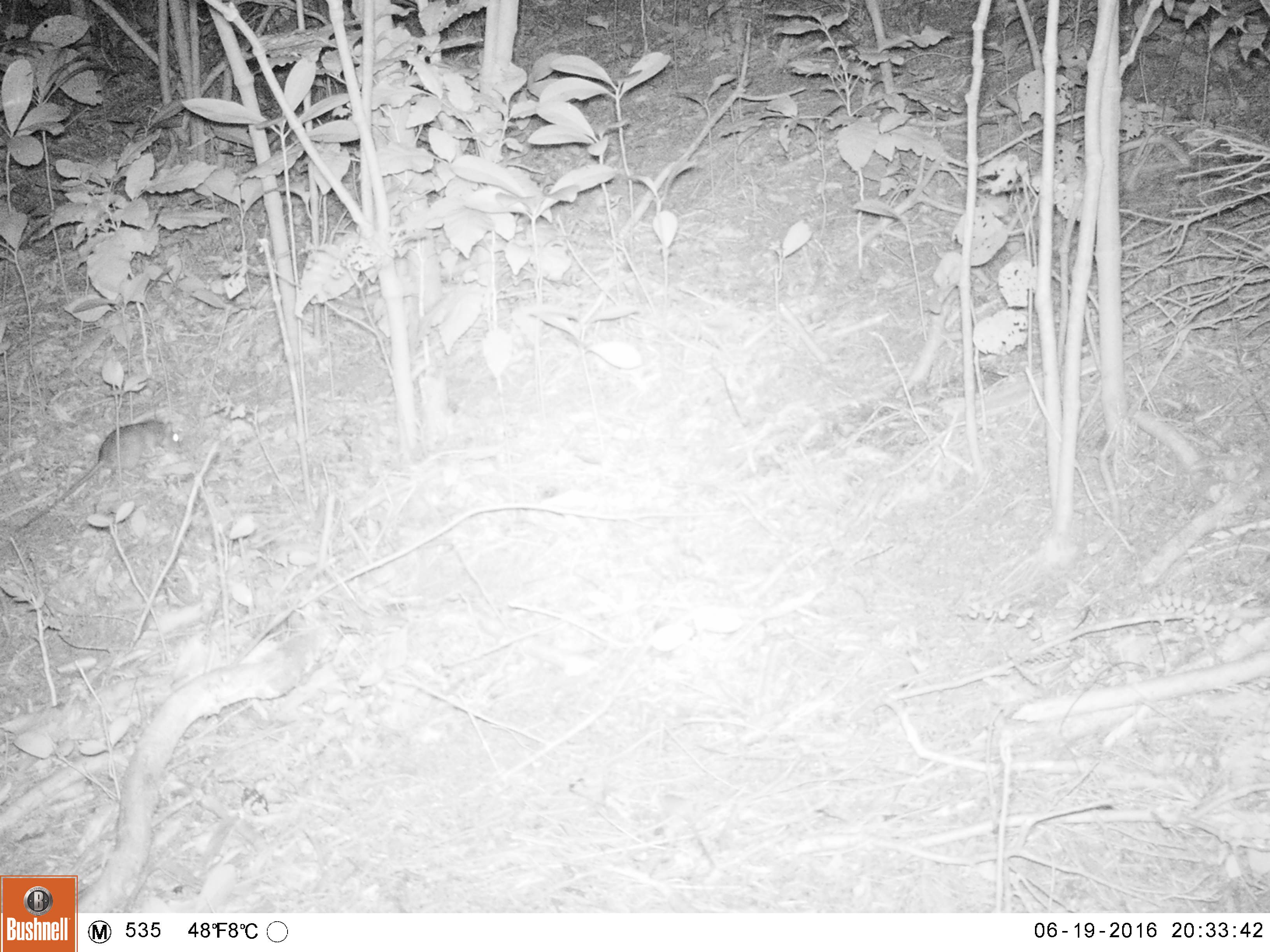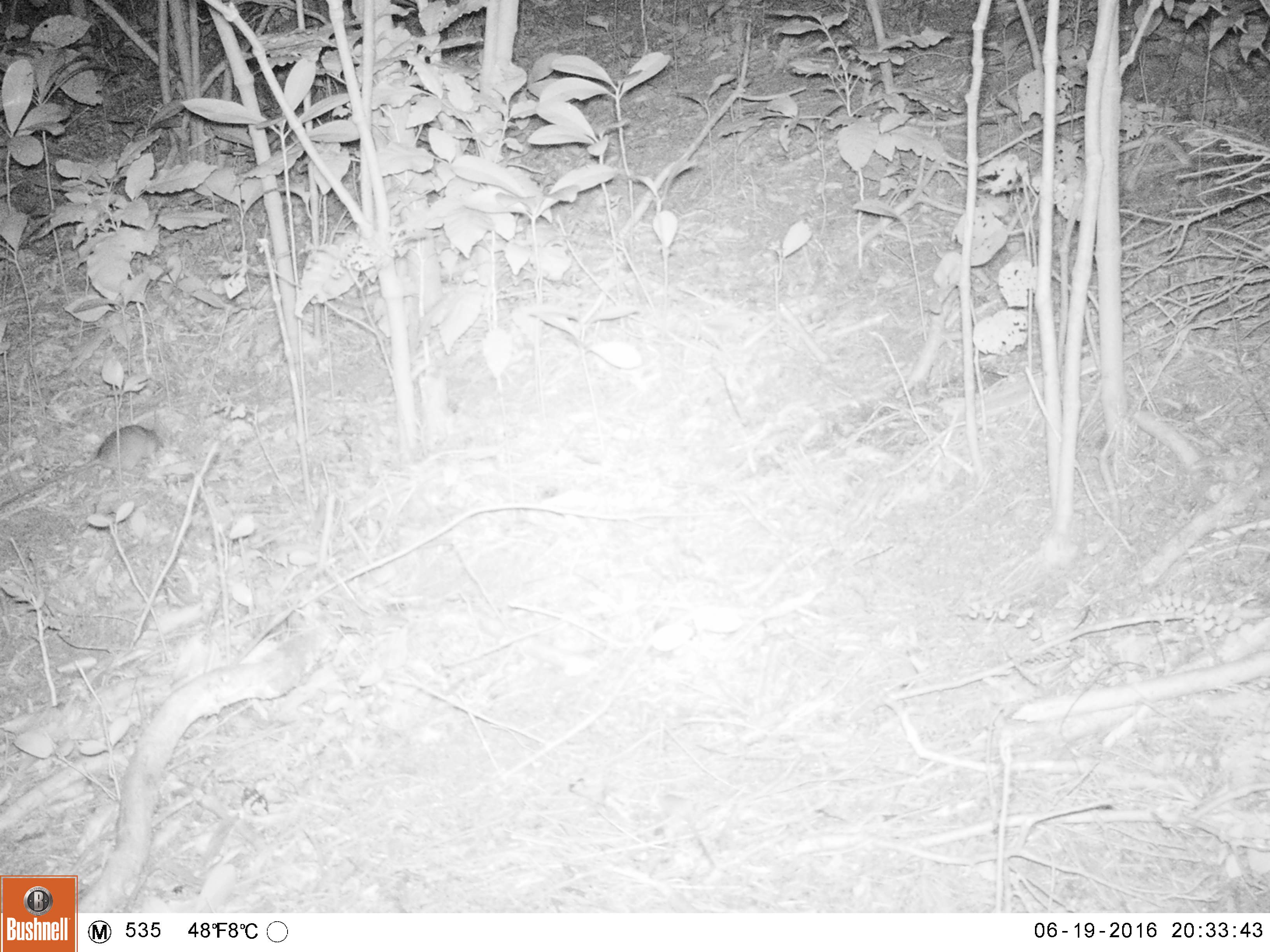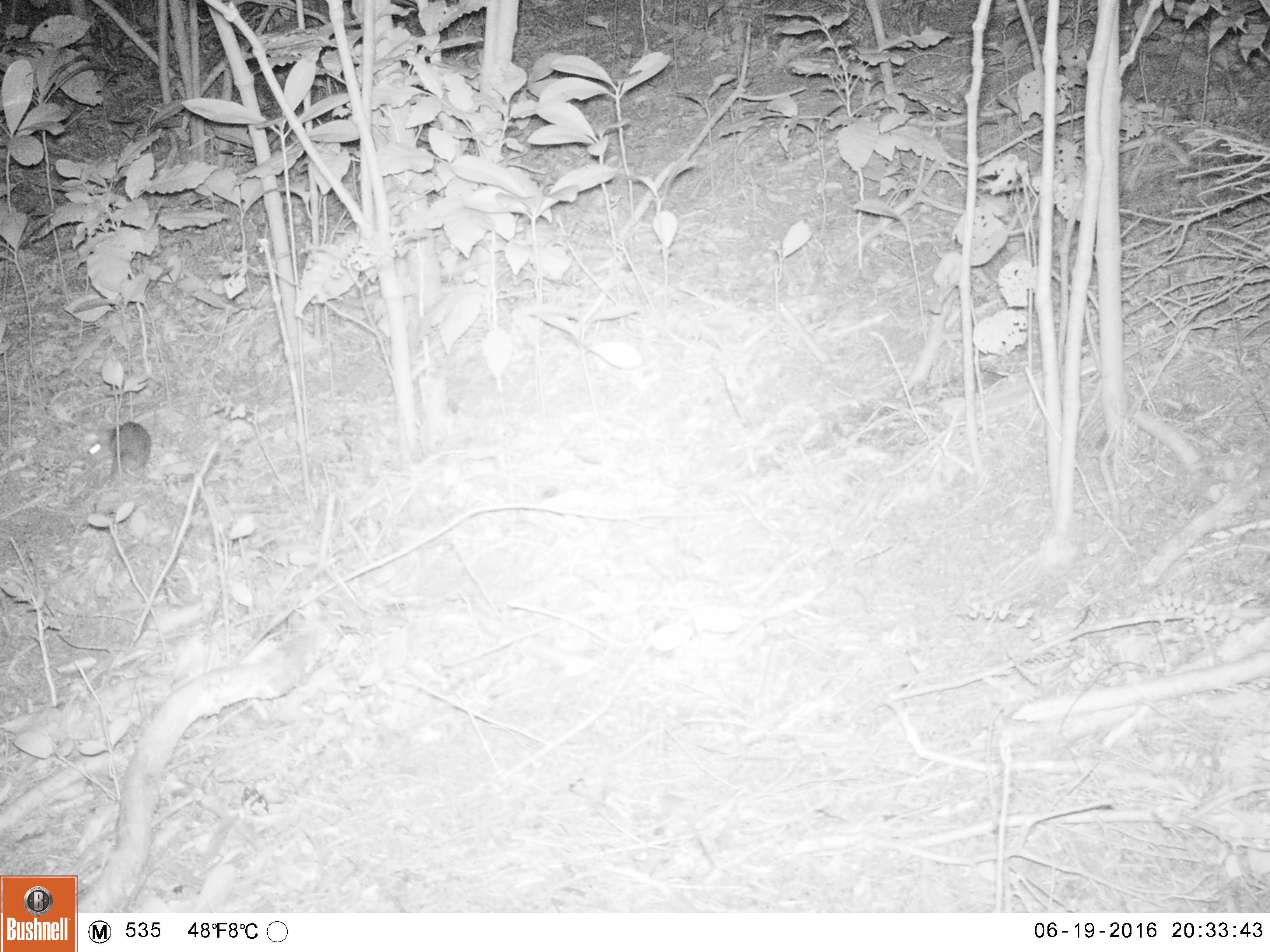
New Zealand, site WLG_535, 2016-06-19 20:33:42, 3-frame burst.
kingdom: Animalia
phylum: Chordata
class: Mammalia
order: Rodentia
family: Muridae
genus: Rattus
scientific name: Rattus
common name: rat